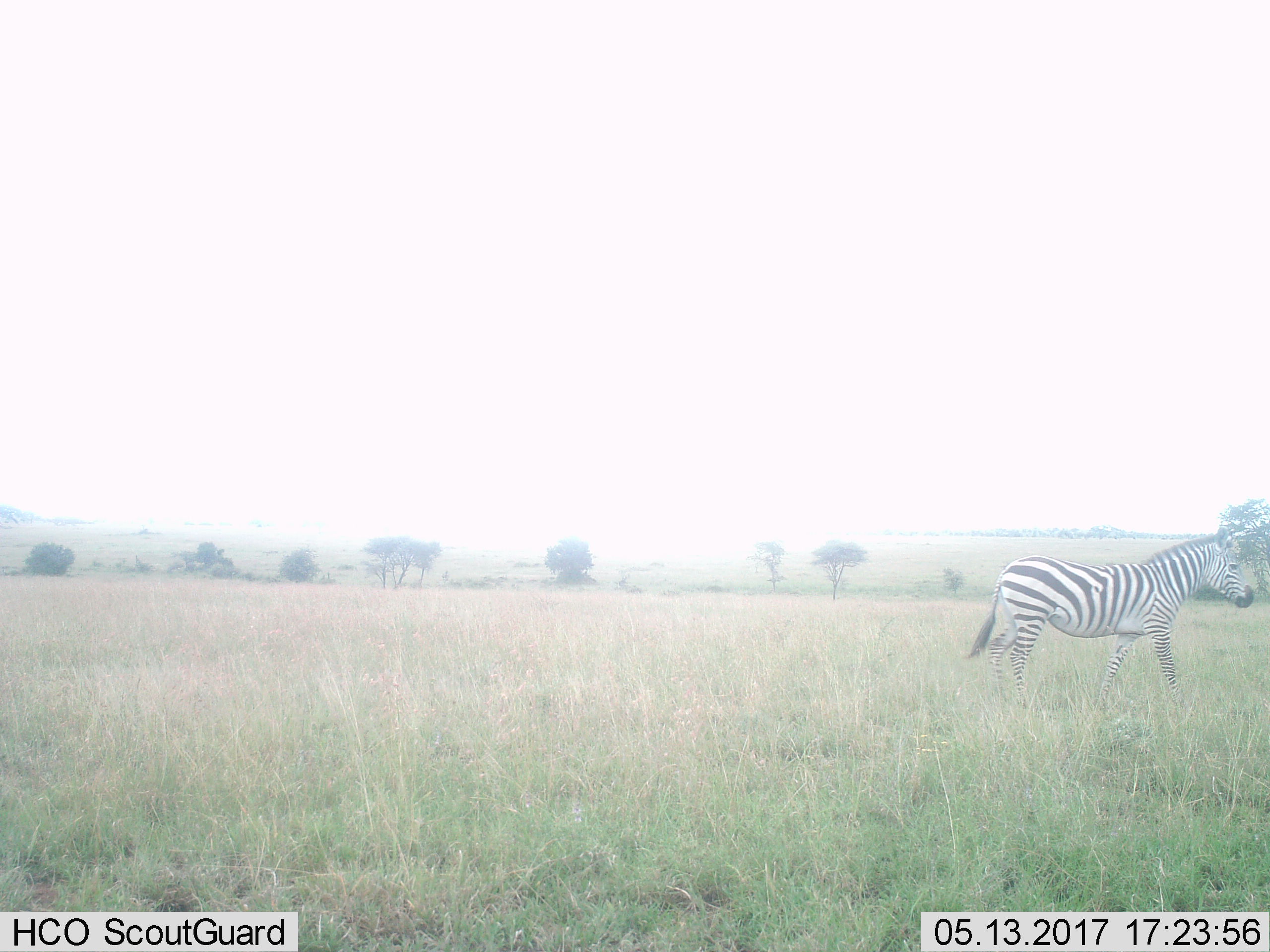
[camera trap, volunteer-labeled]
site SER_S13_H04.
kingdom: Animalia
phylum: Chordata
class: Mammalia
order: Perissodactyla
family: Equidae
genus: Equus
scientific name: Equus quagga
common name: plains zebra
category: zebraplains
Zebraplains (plains zebra) (Equus quagga), count 1. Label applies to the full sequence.